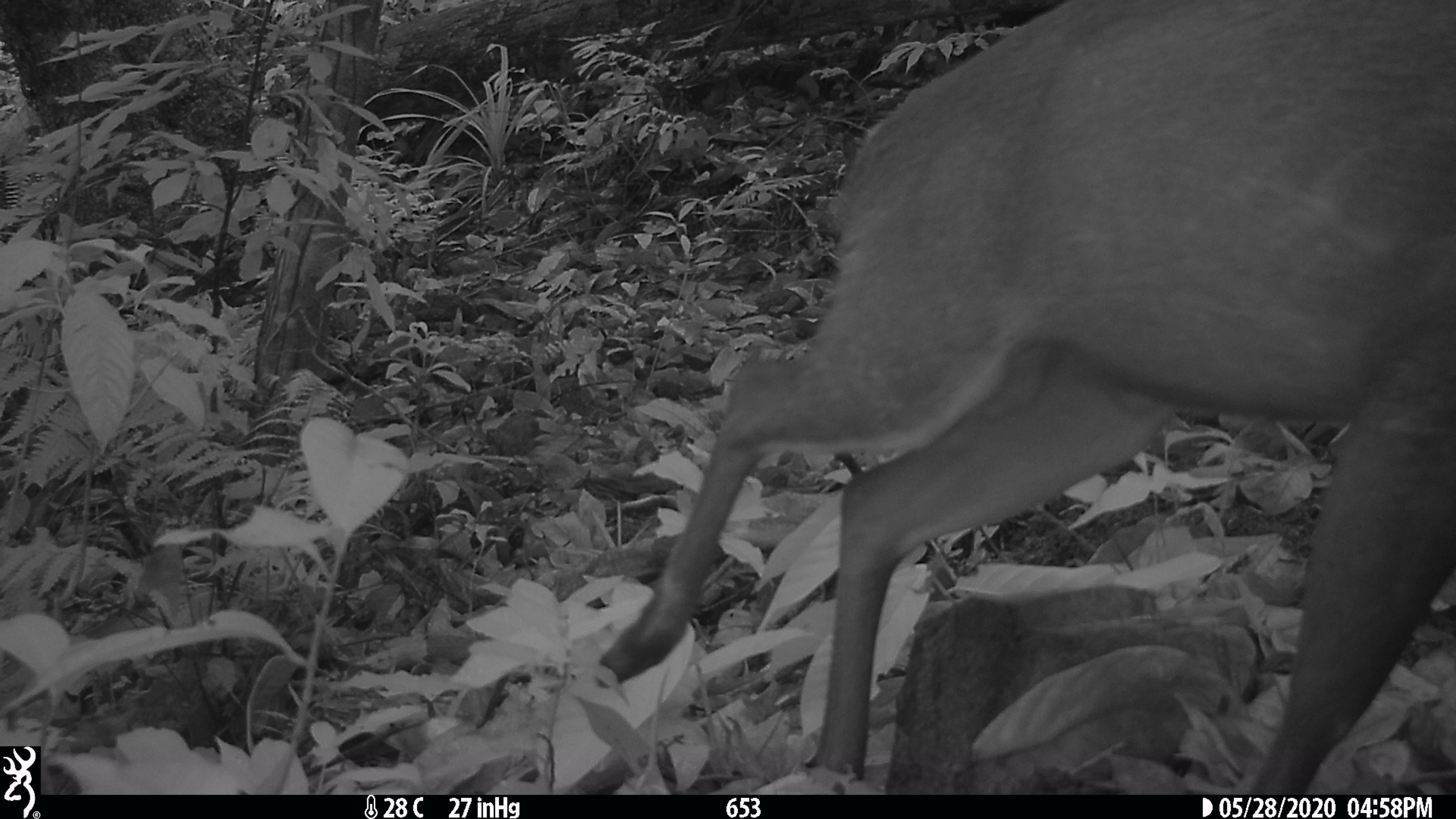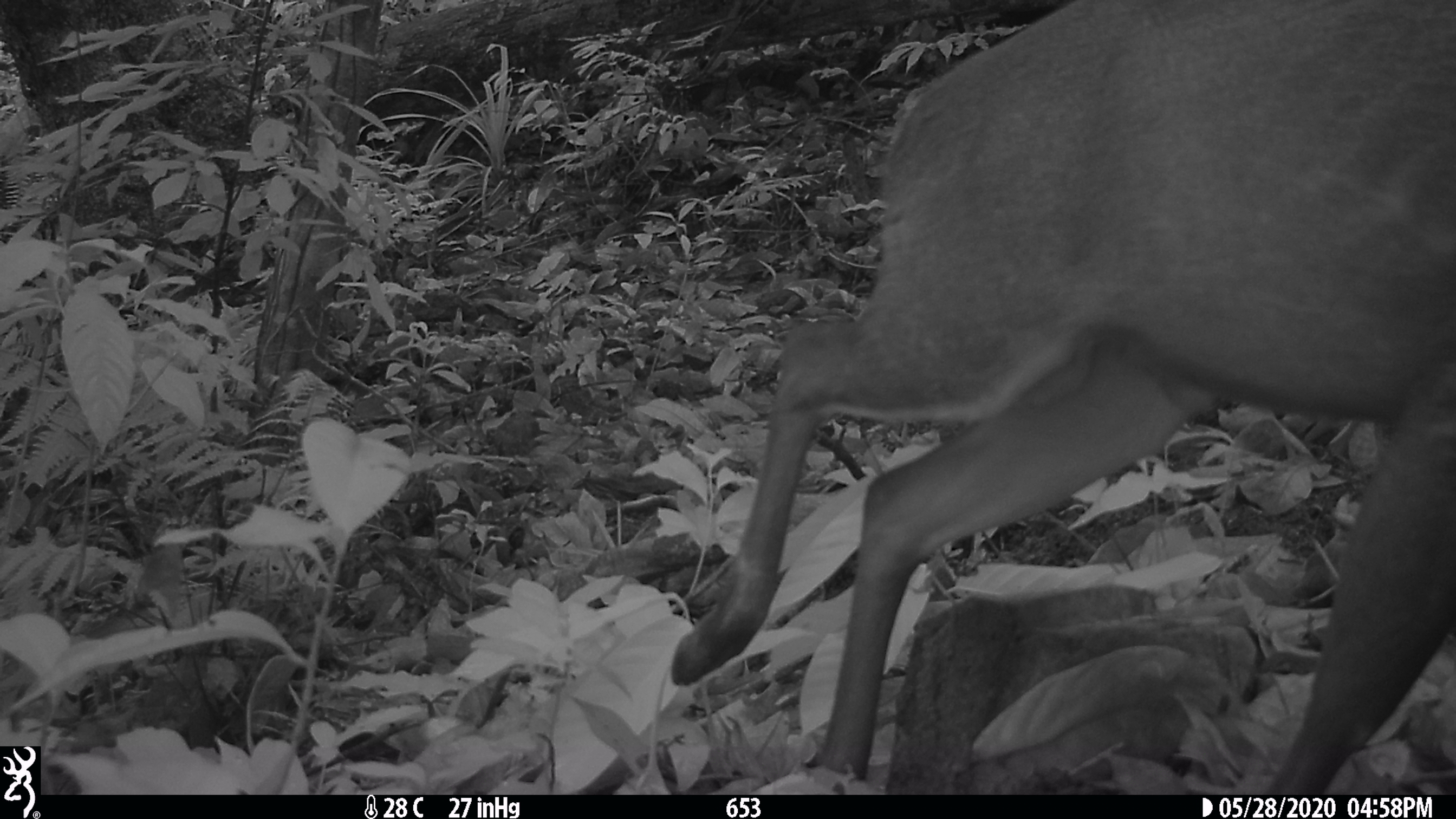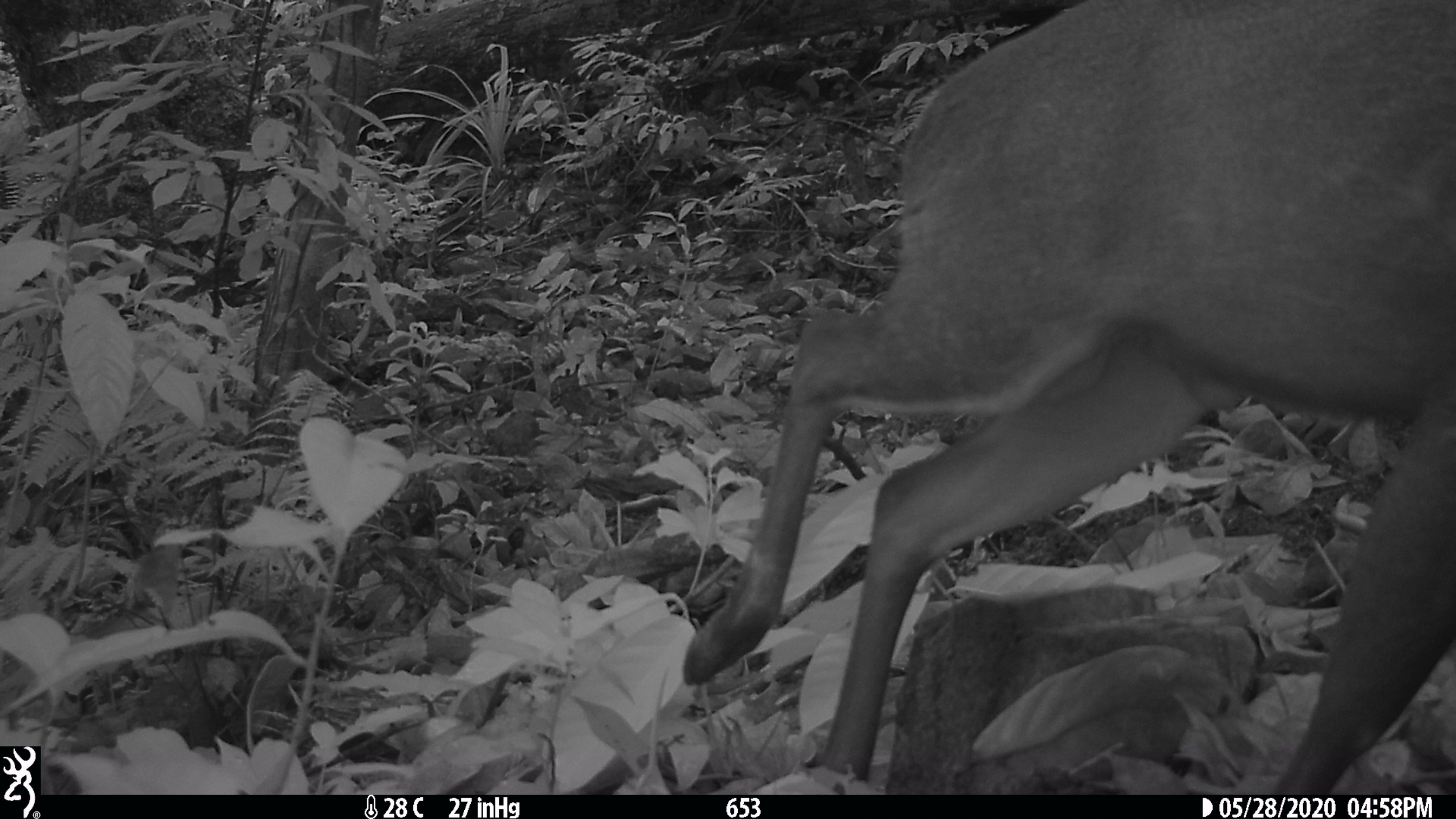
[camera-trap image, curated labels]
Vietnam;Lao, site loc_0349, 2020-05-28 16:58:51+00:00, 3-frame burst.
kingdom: Animalia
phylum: Chordata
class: Mammalia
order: Artiodactyla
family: Cervidae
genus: Muntiacus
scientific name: Muntiacus rooseveltorum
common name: roosevelt's muntjac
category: roosevelts muntjac group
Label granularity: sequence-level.